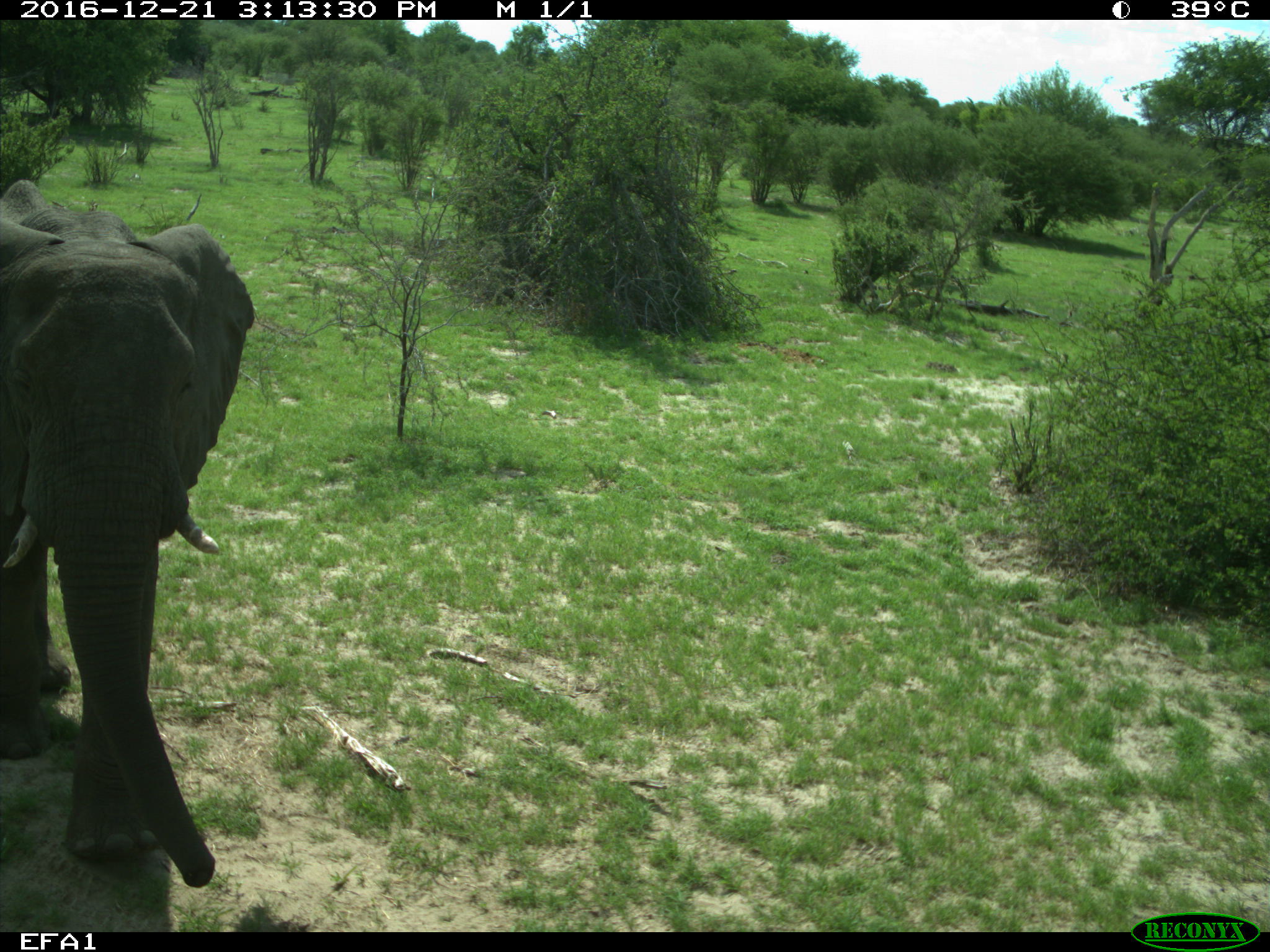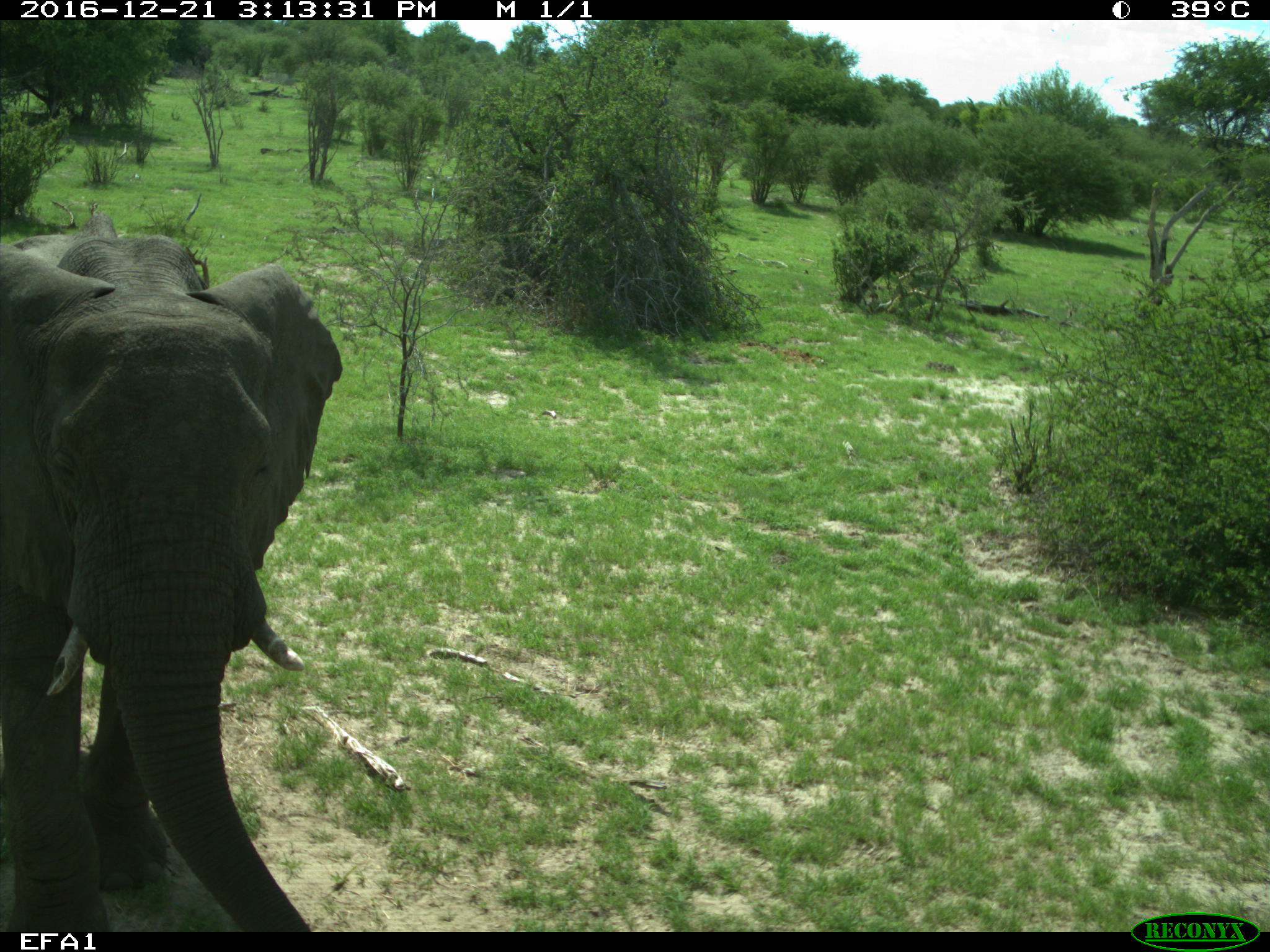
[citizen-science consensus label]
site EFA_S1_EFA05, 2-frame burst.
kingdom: Animalia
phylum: Chordata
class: Mammalia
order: Proboscidea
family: Elephantidae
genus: Loxodonta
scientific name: Loxodonta africana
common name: african bush elephant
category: elephant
Elephant (african bush elephant) (Loxodonta africana), count 1. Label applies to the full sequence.